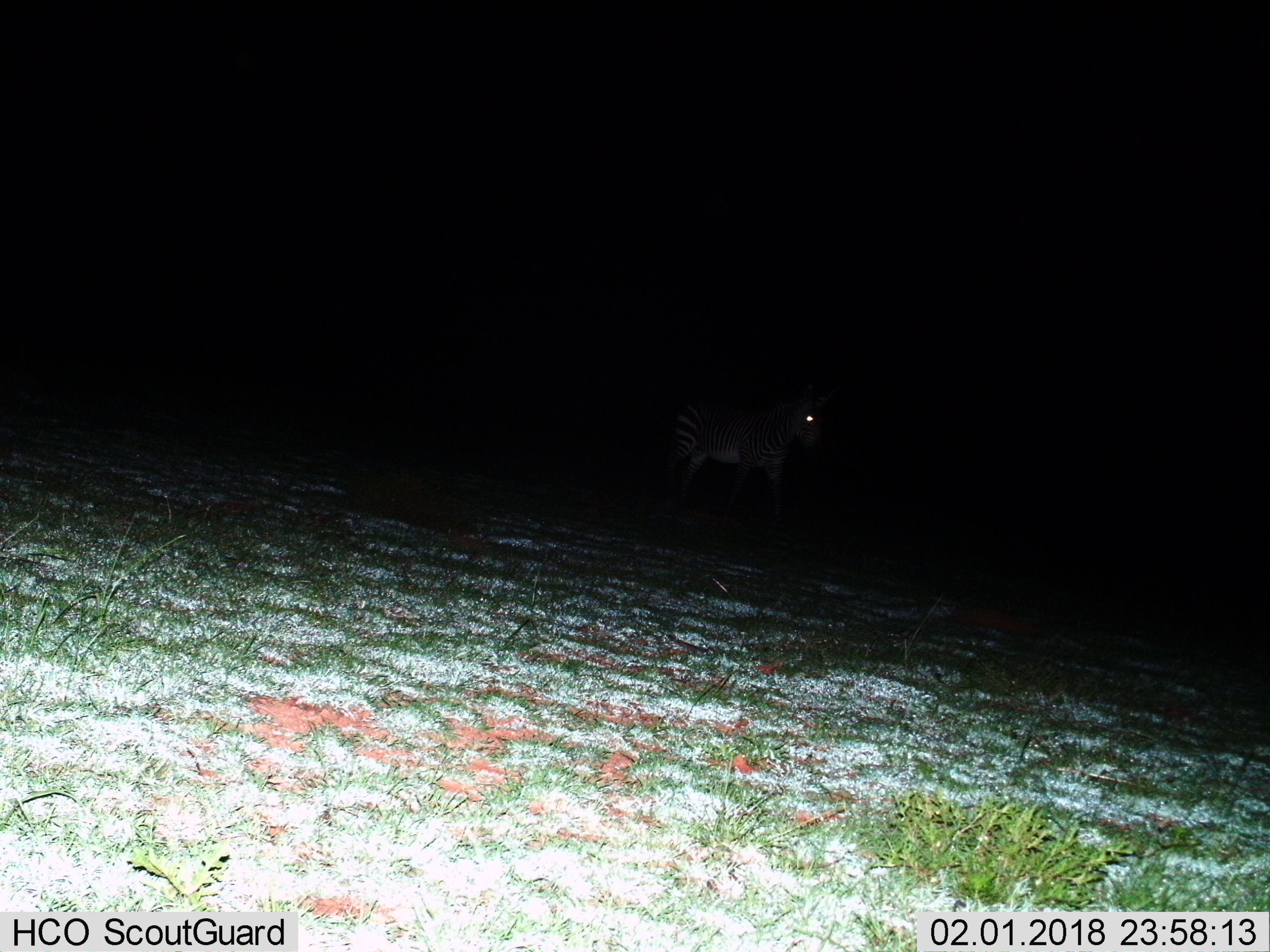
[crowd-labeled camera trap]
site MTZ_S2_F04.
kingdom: Animalia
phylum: Chordata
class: Mammalia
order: Perissodactyla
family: Equidae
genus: Equus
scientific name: Equus zebra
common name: mountain zebra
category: zebramountain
Zebramountain (mountain zebra) (Equus zebra), count 1. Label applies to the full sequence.